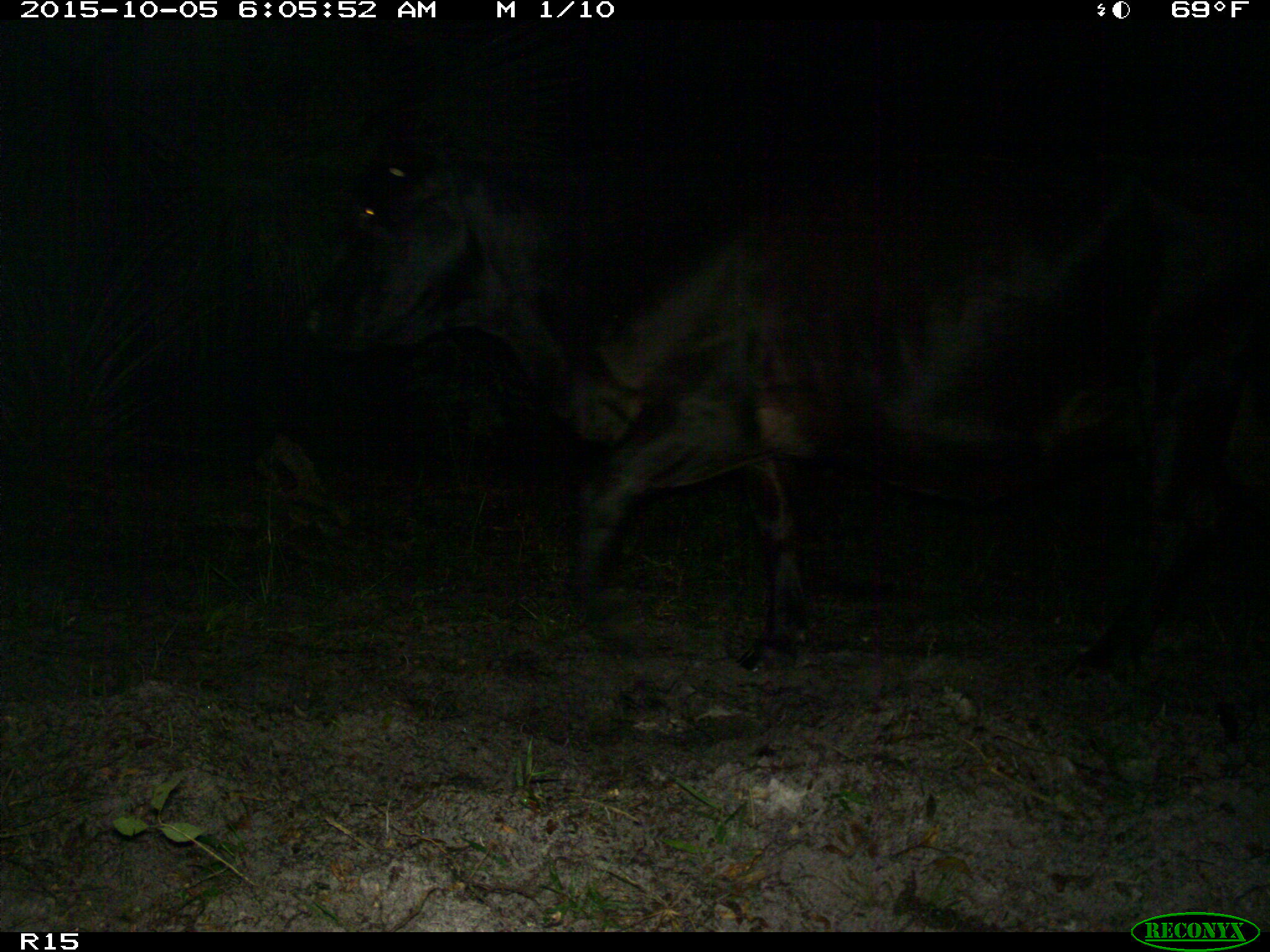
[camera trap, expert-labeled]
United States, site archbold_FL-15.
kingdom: Animalia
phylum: Chordata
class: Mammalia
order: Artiodactyla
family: Bovidae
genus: Bos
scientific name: Bos taurus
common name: domestic cow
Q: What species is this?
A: Bos taurus (domestic cow).